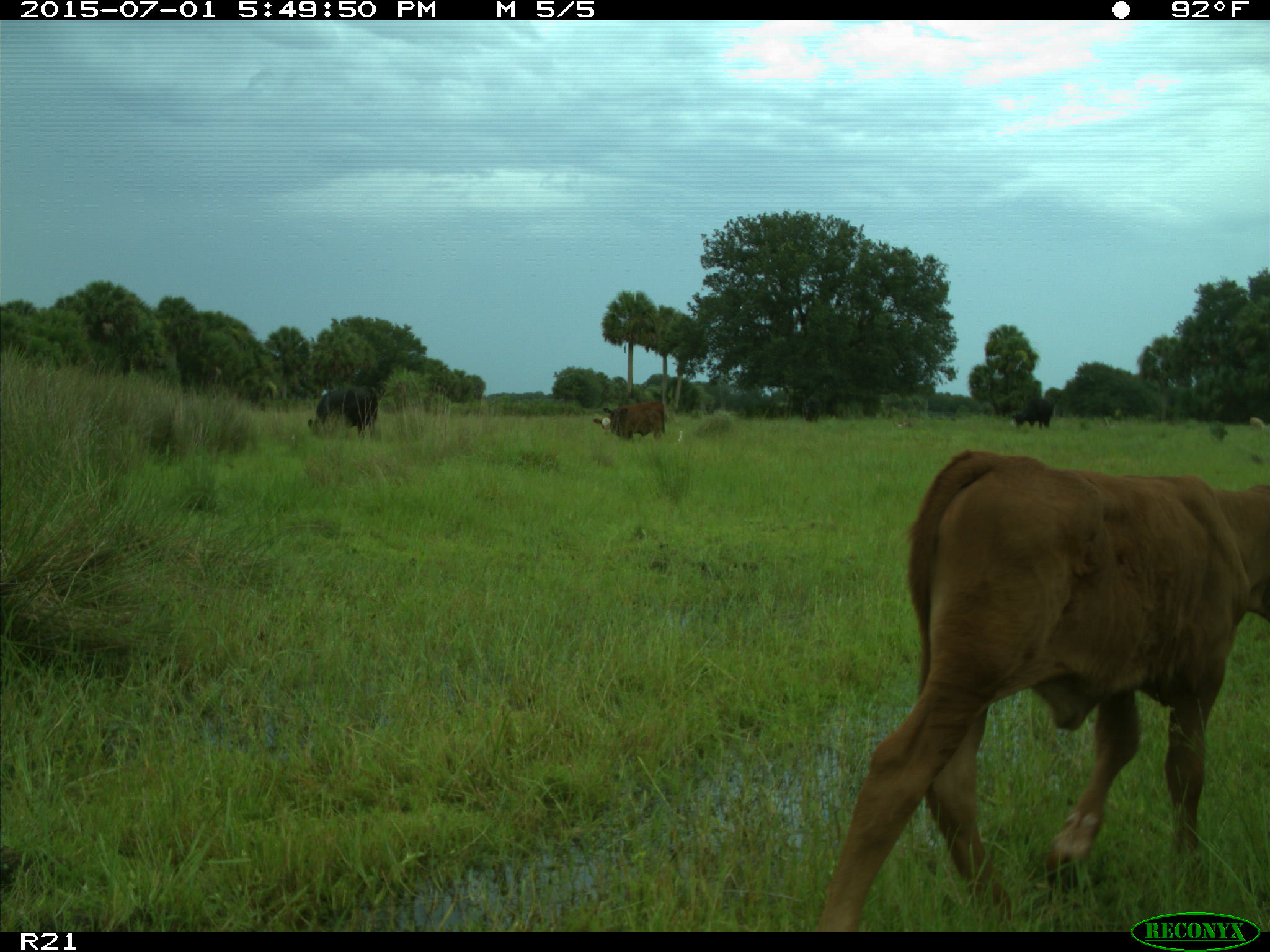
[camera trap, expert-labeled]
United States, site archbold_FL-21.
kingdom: Animalia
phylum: Chordata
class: Mammalia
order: Artiodactyla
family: Bovidae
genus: Bos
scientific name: Bos taurus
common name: domestic cow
Bos taurus (domestic cow).